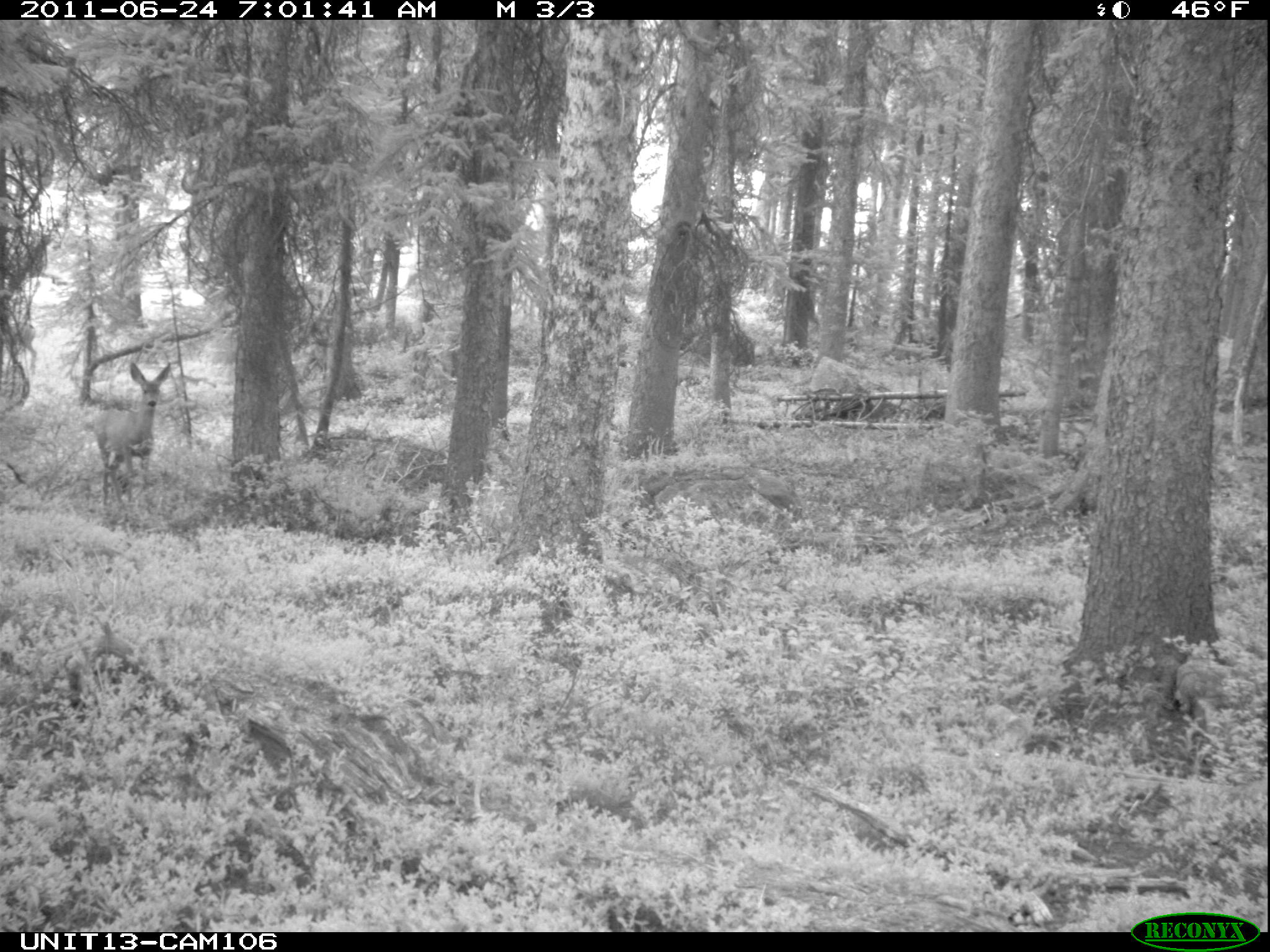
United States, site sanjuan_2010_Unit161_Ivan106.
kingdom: Animalia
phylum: Chordata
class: Mammalia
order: Artiodactyla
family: Cervidae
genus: Odocoileus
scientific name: Odocoileus hemionus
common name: mule deer